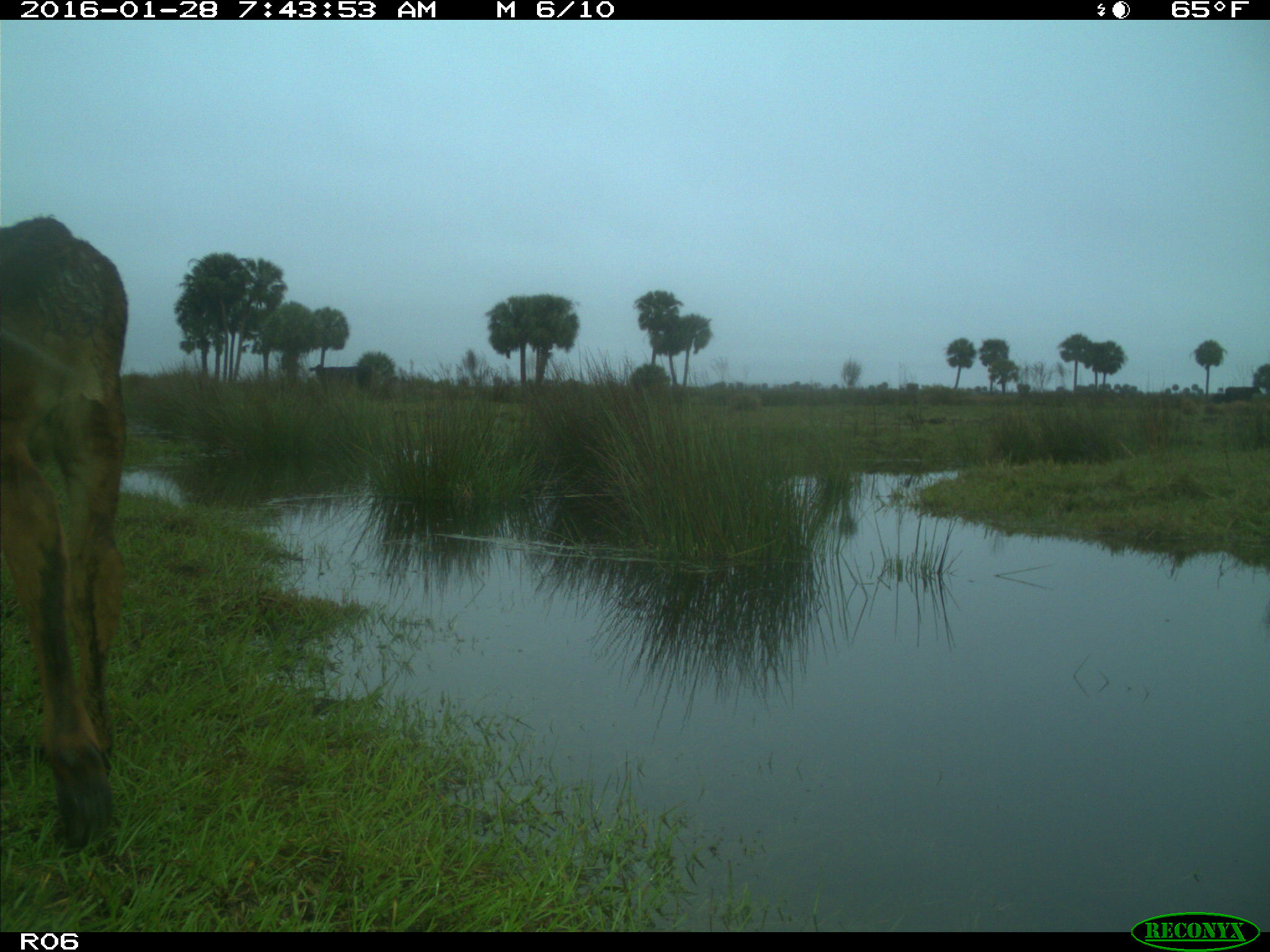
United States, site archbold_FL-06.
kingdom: Animalia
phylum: Chordata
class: Mammalia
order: Artiodactyla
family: Bovidae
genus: Bos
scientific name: Bos taurus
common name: domestic cow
Bos taurus (domestic cow).